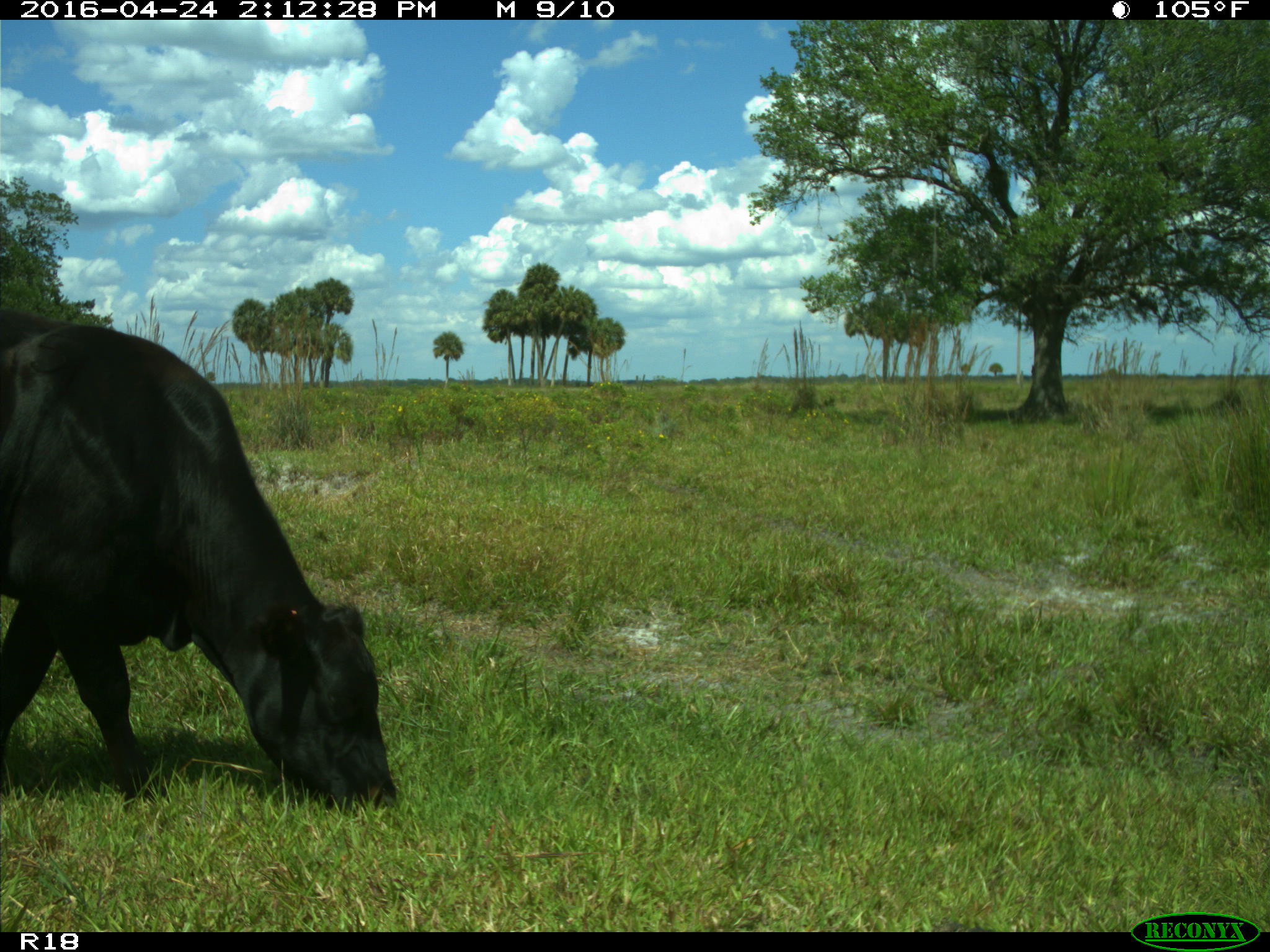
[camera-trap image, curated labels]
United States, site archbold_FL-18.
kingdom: Animalia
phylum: Chordata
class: Mammalia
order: Artiodactyla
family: Bovidae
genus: Bos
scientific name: Bos taurus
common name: domestic cow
Bos taurus (domestic cow).